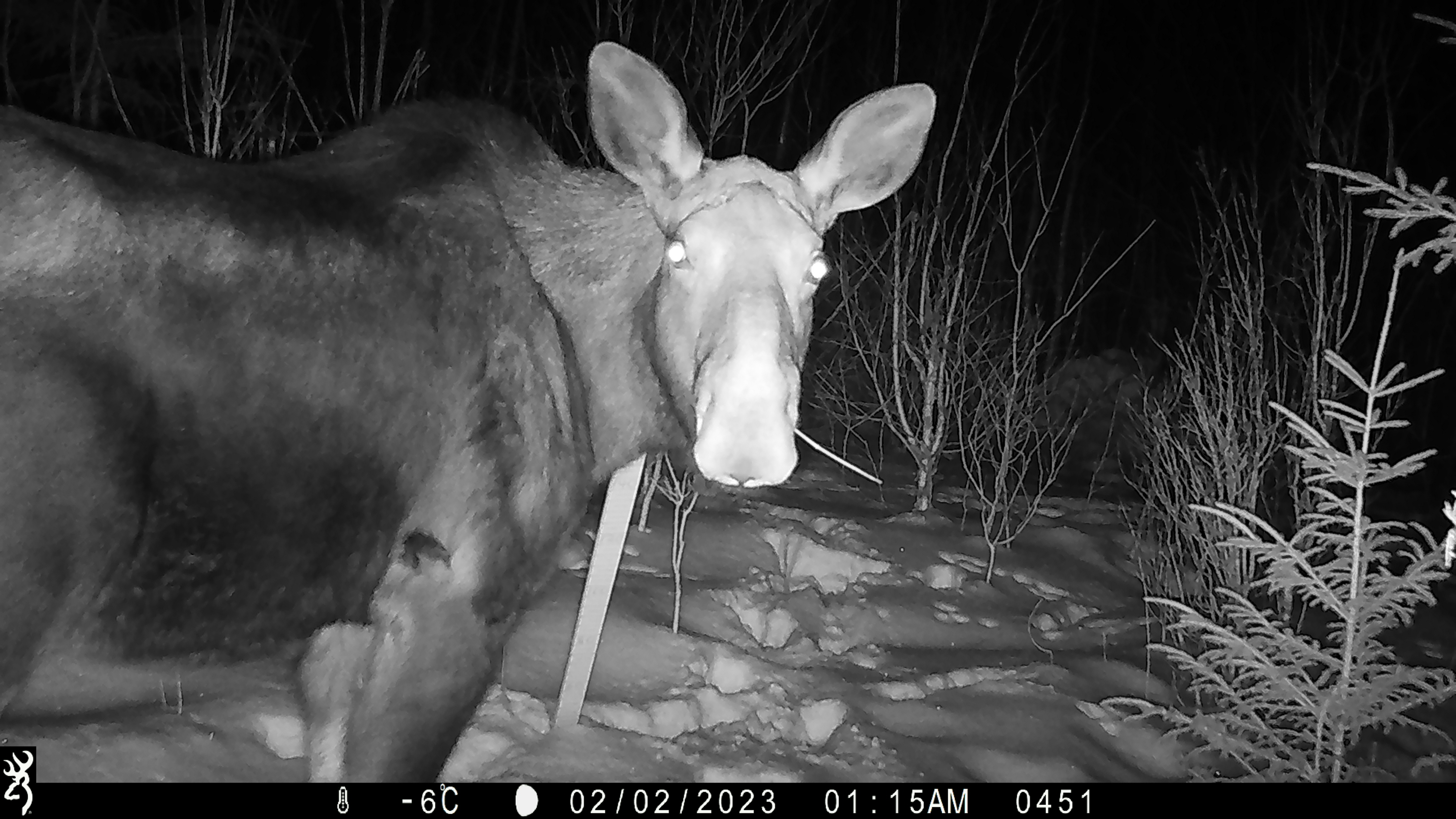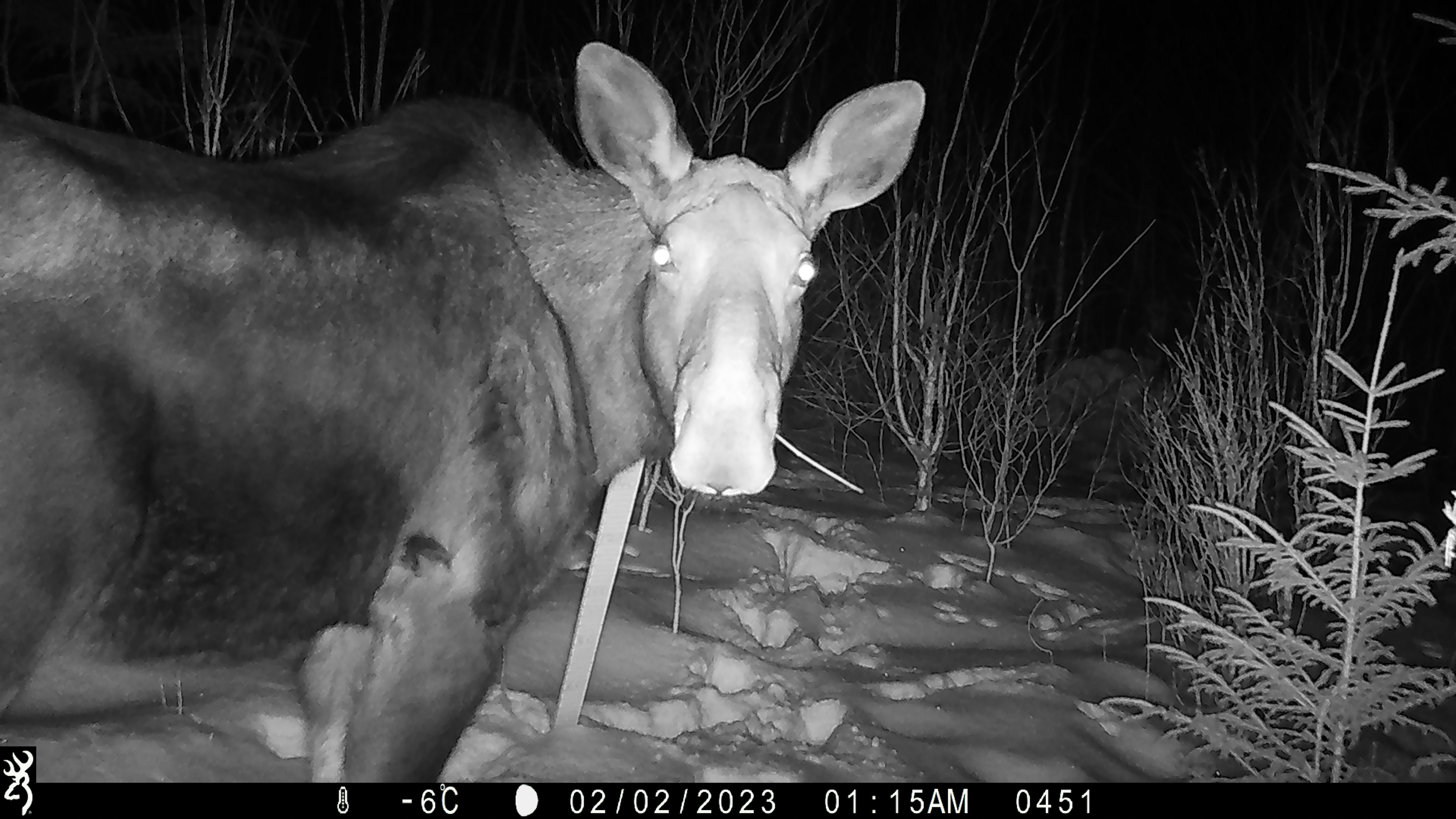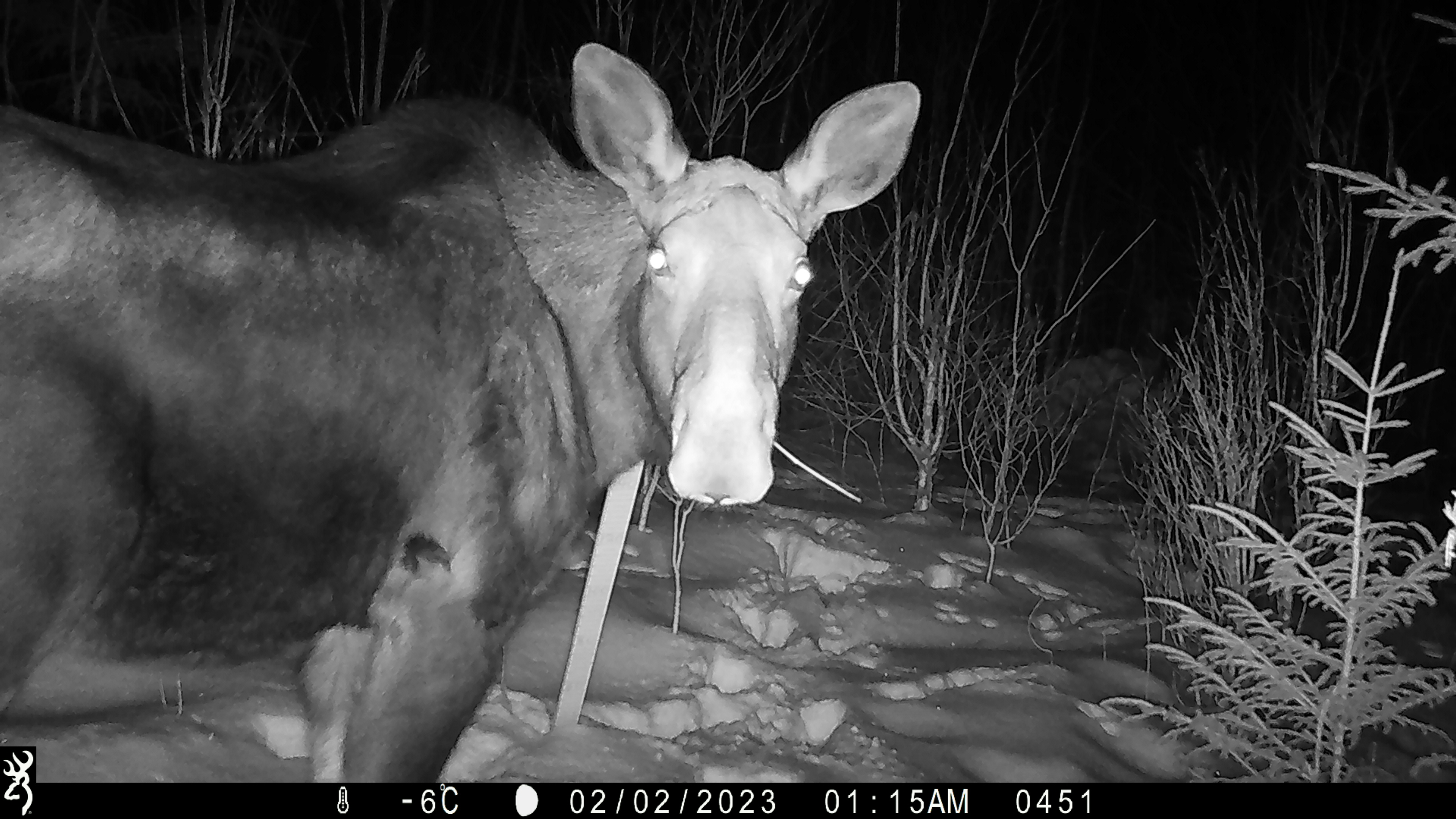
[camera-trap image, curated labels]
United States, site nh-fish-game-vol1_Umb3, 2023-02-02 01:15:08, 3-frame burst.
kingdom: Animalia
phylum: Chordata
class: Mammalia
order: Artiodactyla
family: Cervidae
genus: Alces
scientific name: Alces alces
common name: moose